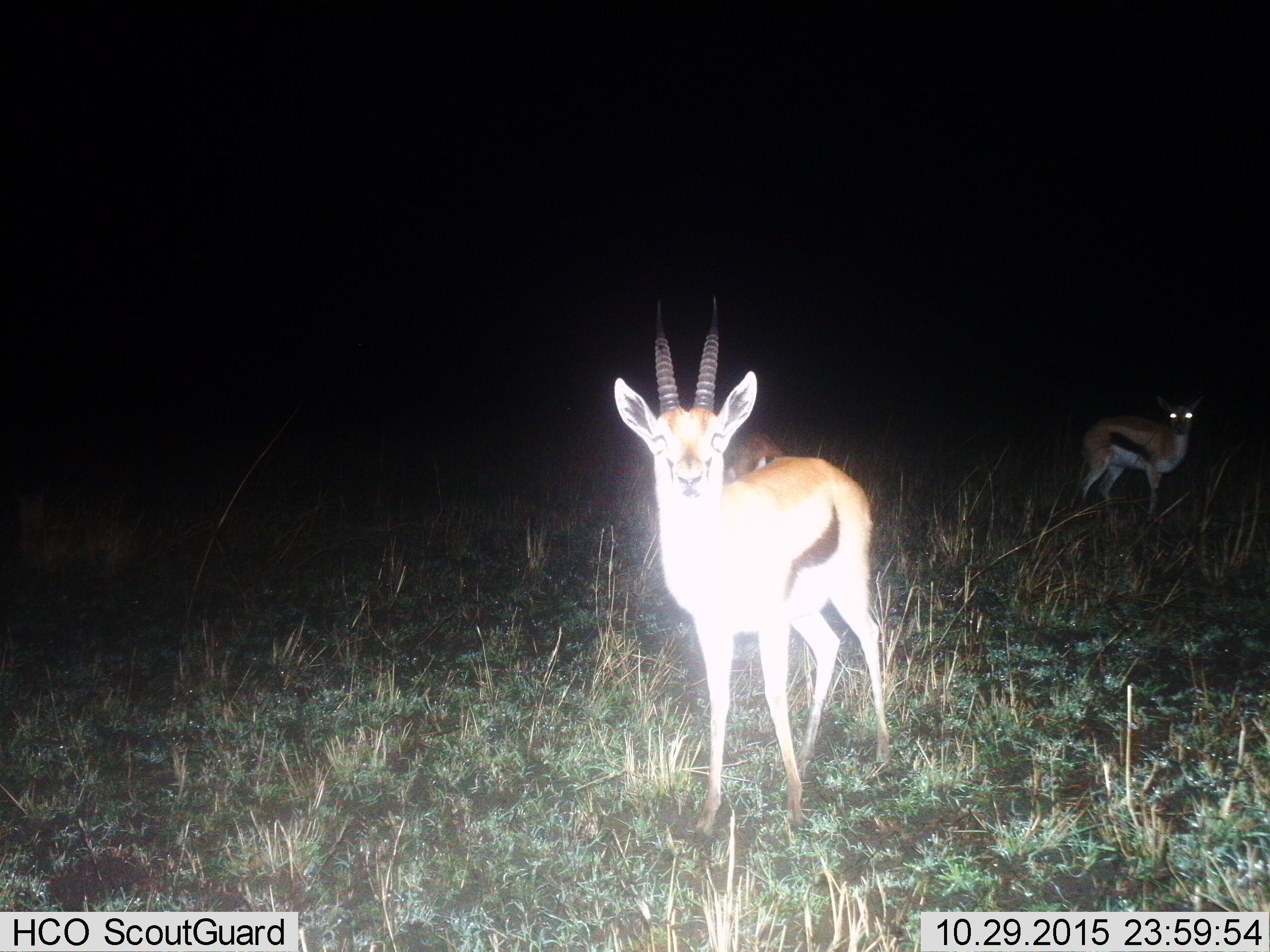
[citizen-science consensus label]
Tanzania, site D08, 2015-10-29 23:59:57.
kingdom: Animalia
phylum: Chordata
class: Mammalia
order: Artiodactyla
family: Bovidae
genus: Eudorcas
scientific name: Eudorcas thomsonii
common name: thomson's gazelle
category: gazellethomsons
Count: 3.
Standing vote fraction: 89%.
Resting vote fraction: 0%.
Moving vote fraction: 6%.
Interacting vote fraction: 0%.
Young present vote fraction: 0%.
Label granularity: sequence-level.